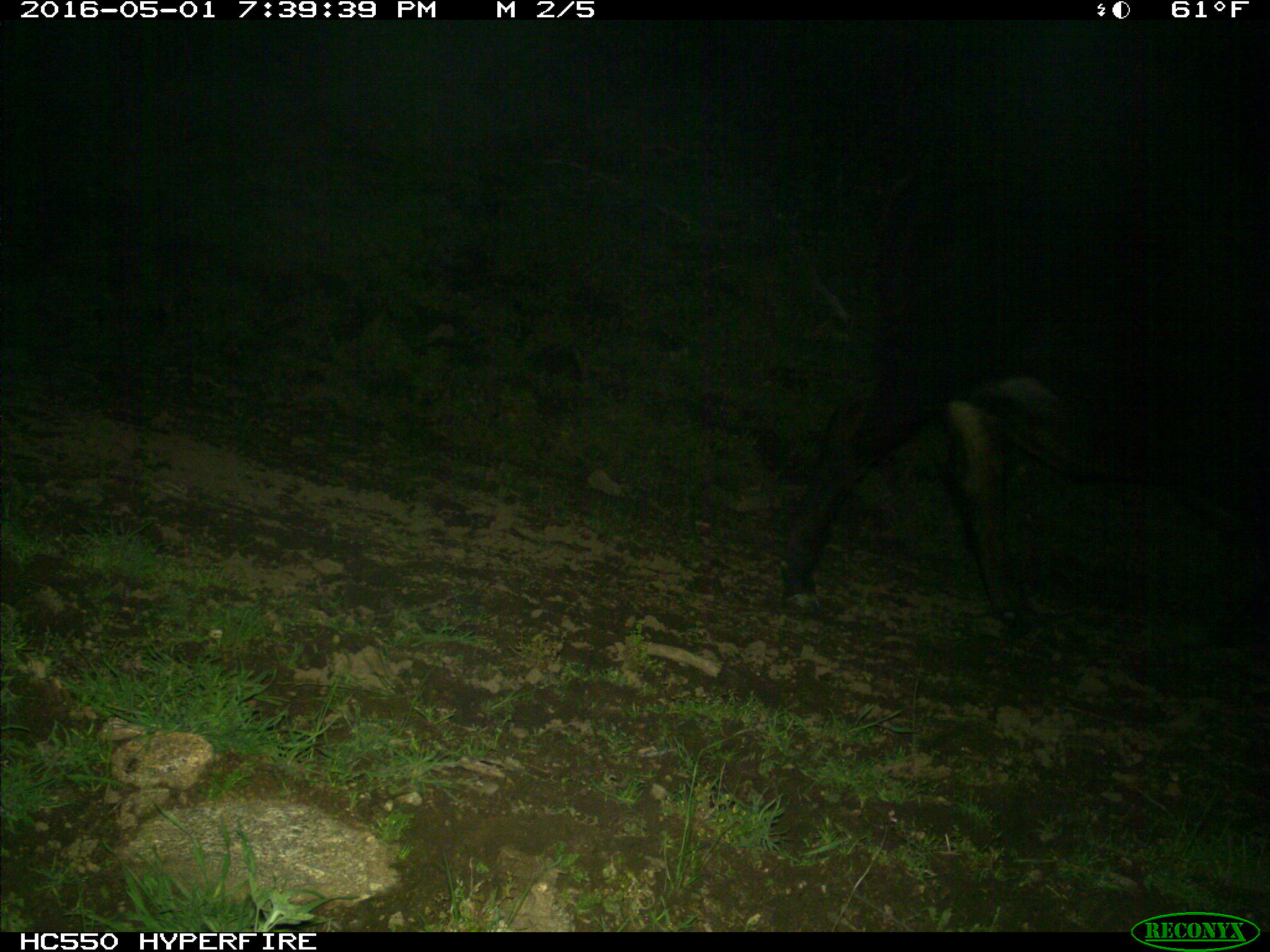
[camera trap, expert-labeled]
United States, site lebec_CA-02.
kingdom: Animalia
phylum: Chordata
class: Mammalia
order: Artiodactyla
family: Bovidae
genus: Bos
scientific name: Bos taurus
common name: domestic cow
Bos taurus (domestic cow).